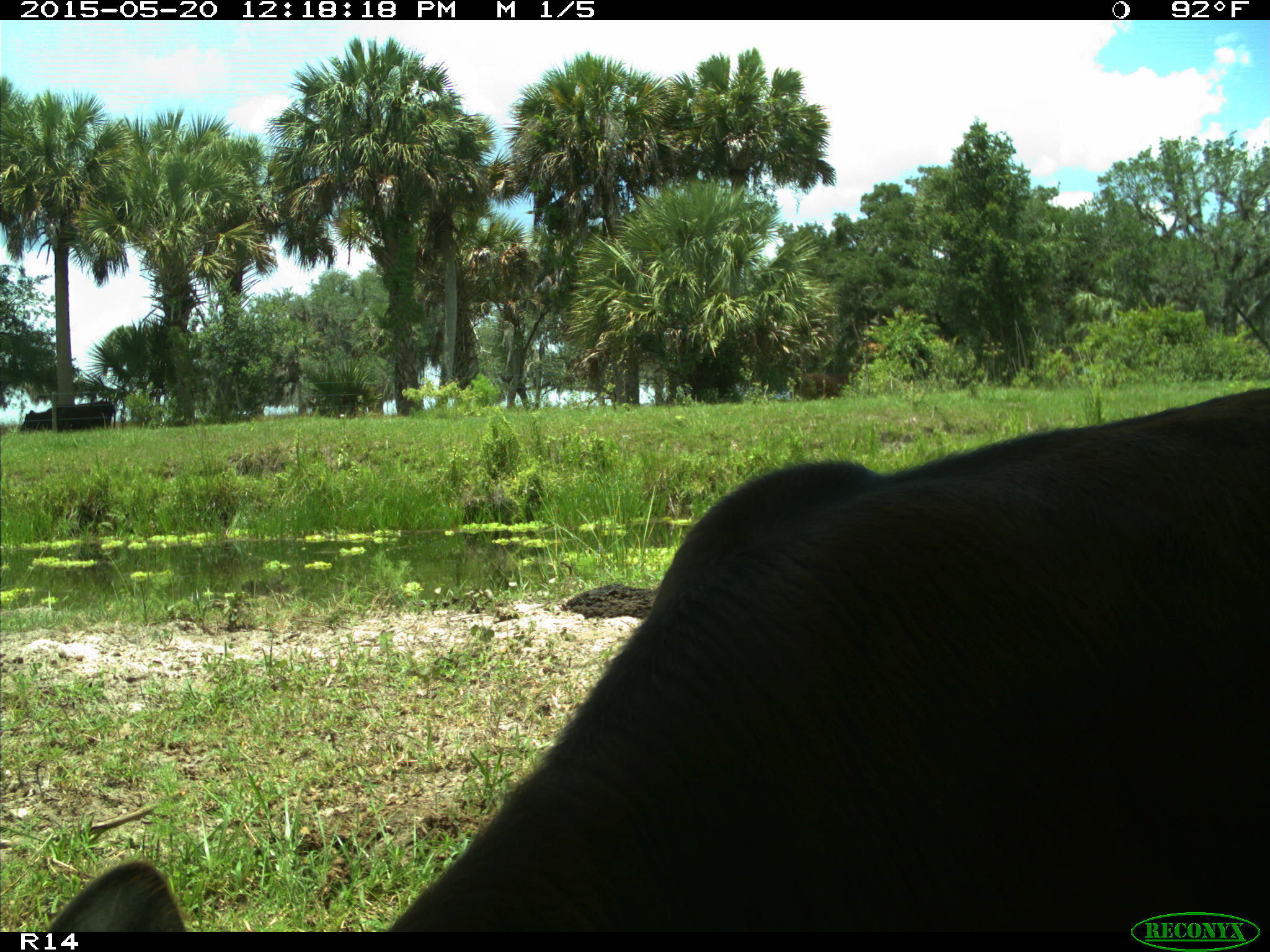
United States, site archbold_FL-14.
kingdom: Animalia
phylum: Chordata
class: Mammalia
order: Artiodactyla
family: Bovidae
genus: Bos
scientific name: Bos taurus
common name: domestic cow